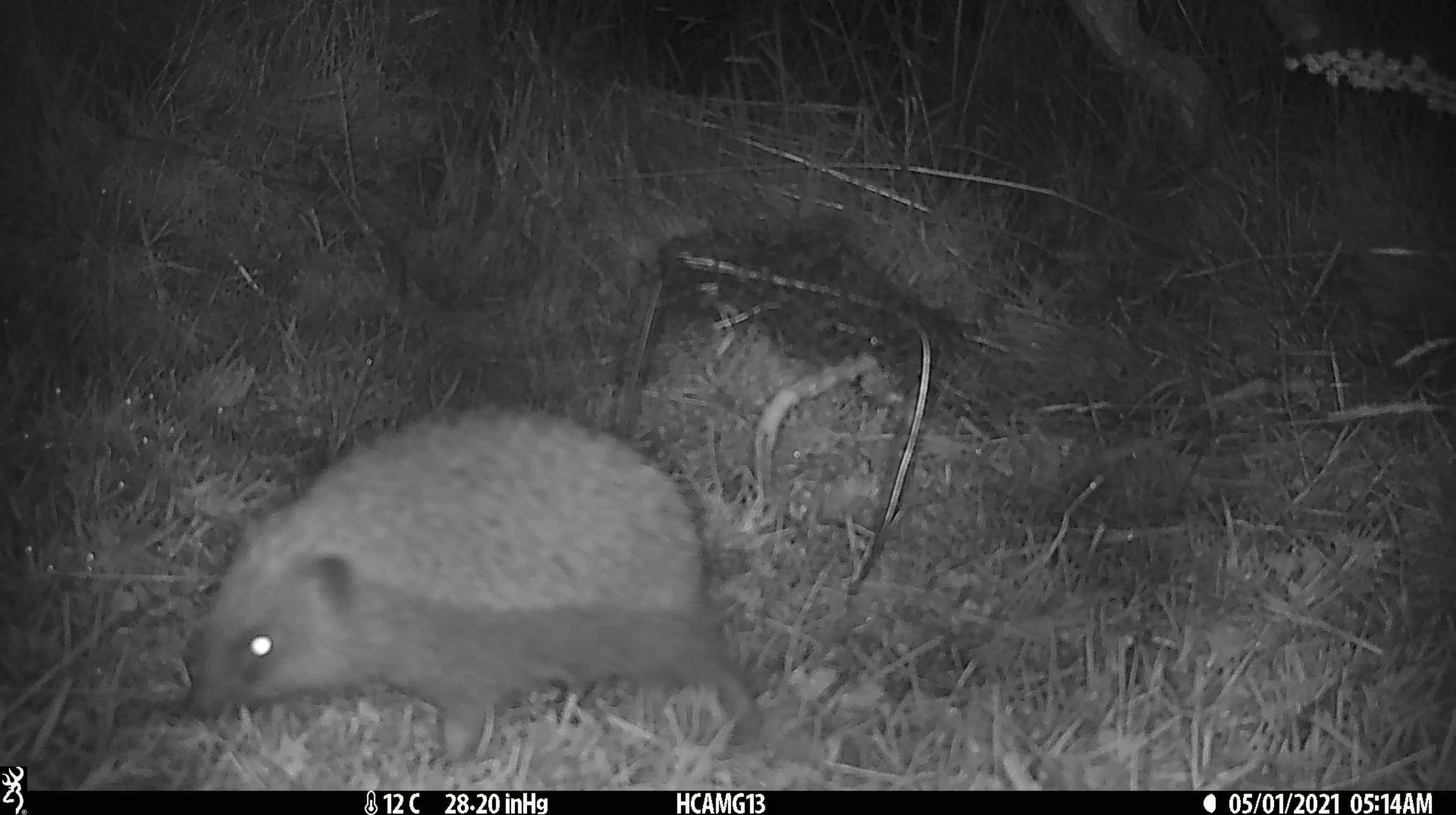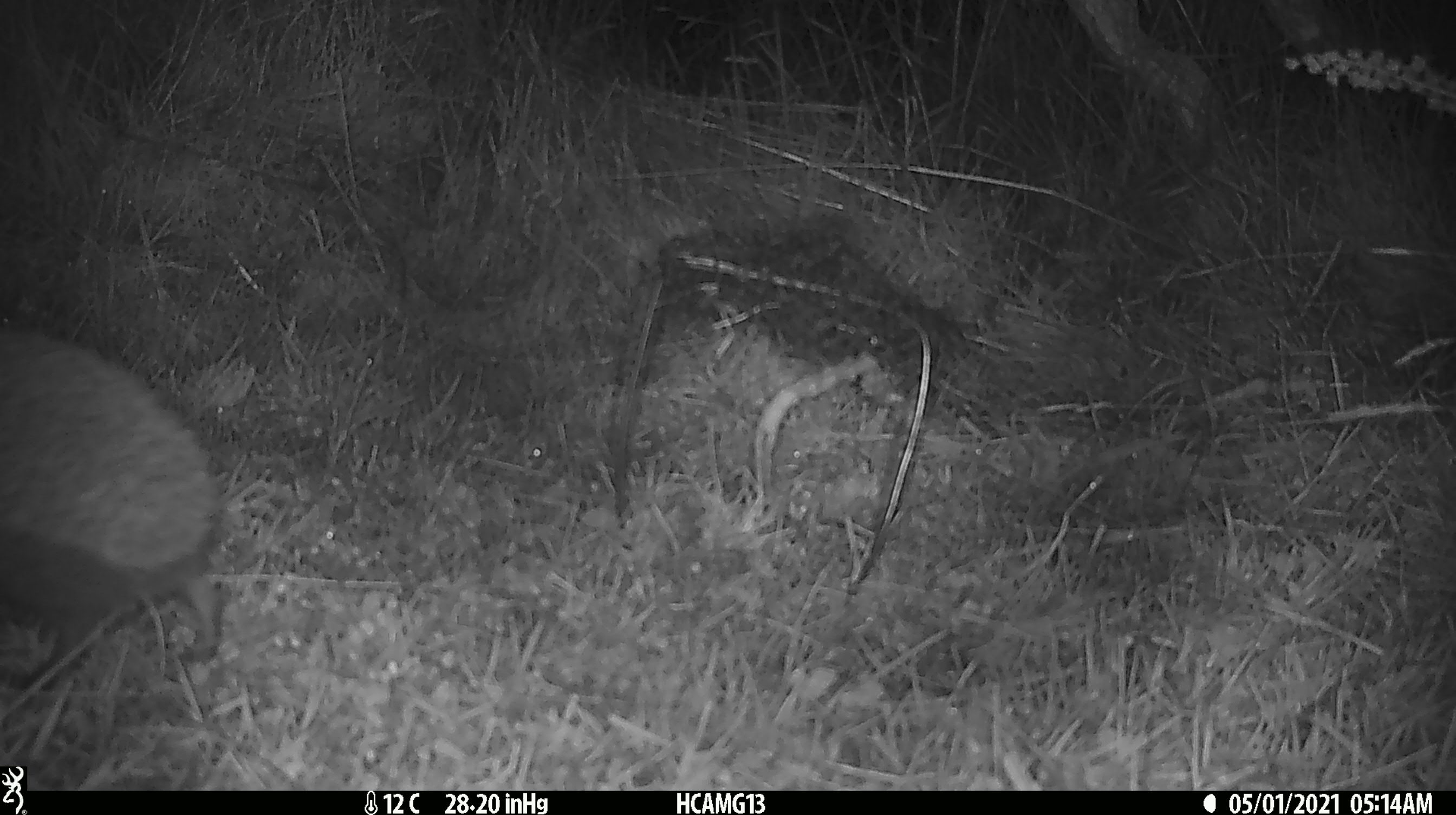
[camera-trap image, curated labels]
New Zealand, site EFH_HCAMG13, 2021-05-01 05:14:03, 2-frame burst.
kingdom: Animalia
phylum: Chordata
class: Mammalia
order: Eulipotyphla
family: Erinaceidae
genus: Erinaceus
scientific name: Erinaceus europaeus europaeus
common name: european hedgehog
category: hedgehog